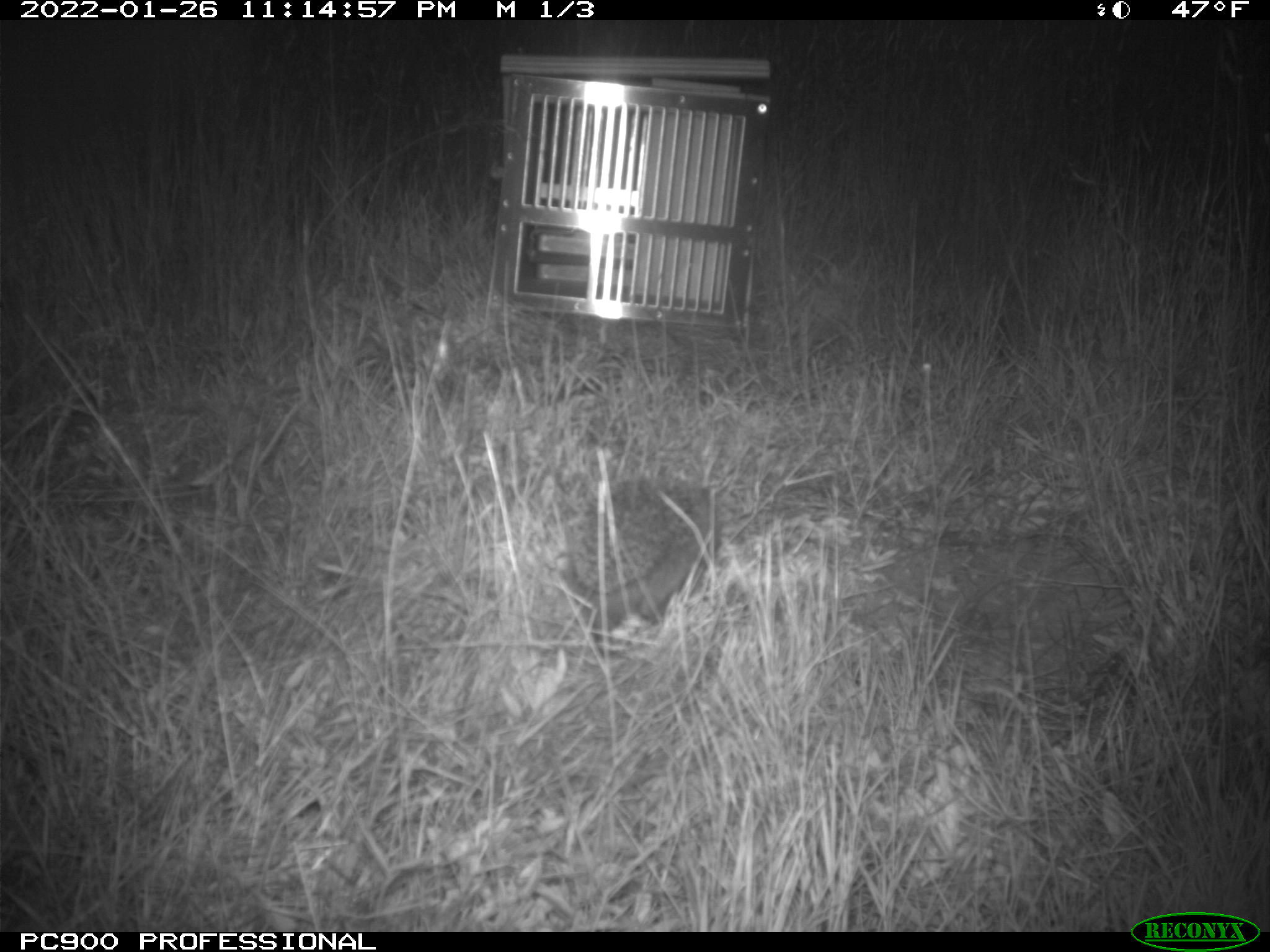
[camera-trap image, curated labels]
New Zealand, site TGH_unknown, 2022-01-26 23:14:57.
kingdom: Animalia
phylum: Chordata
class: Mammalia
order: Eulipotyphla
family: Erinaceidae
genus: Erinaceus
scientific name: Erinaceus europaeus europaeus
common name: european hedgehog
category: hedgehog